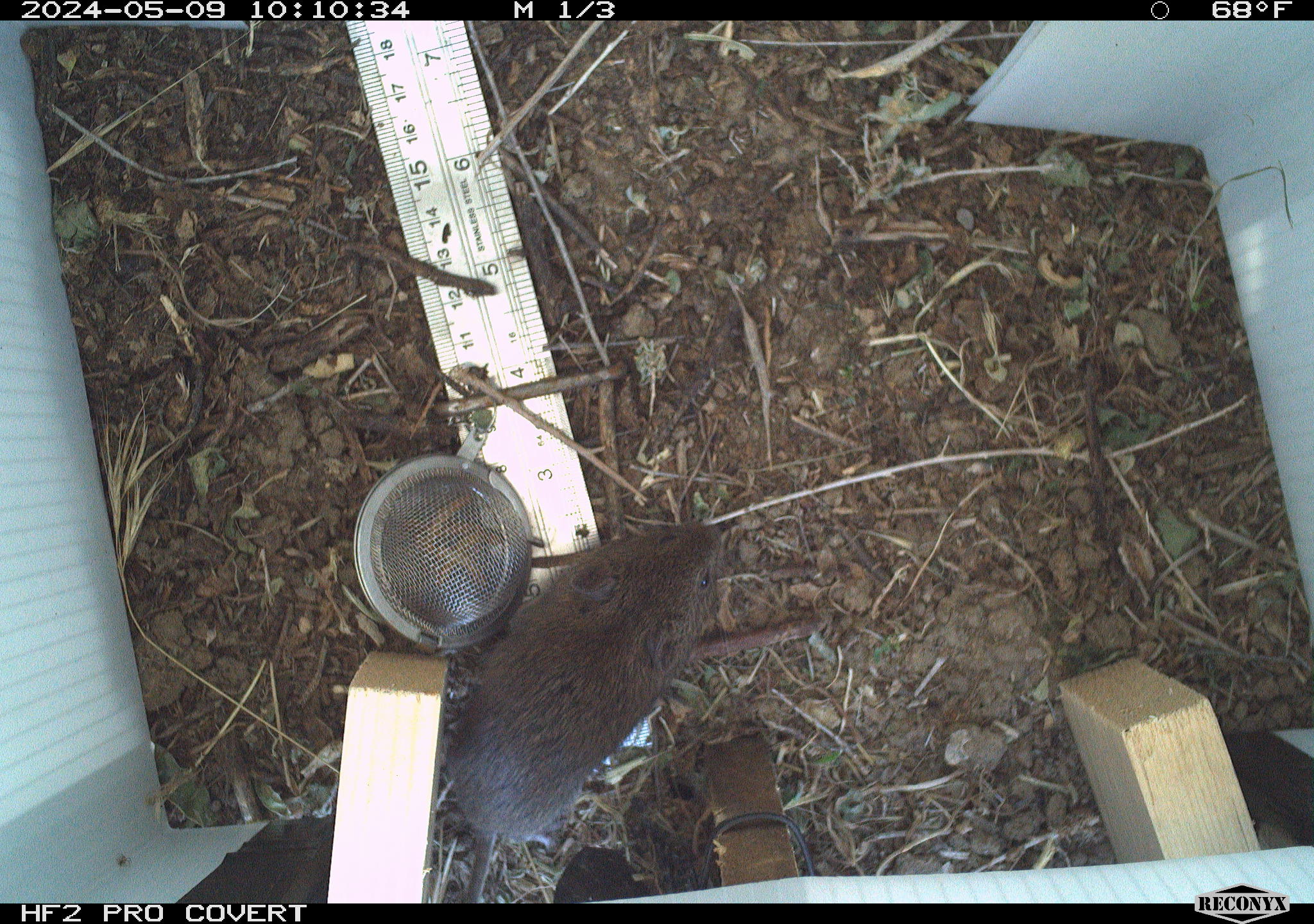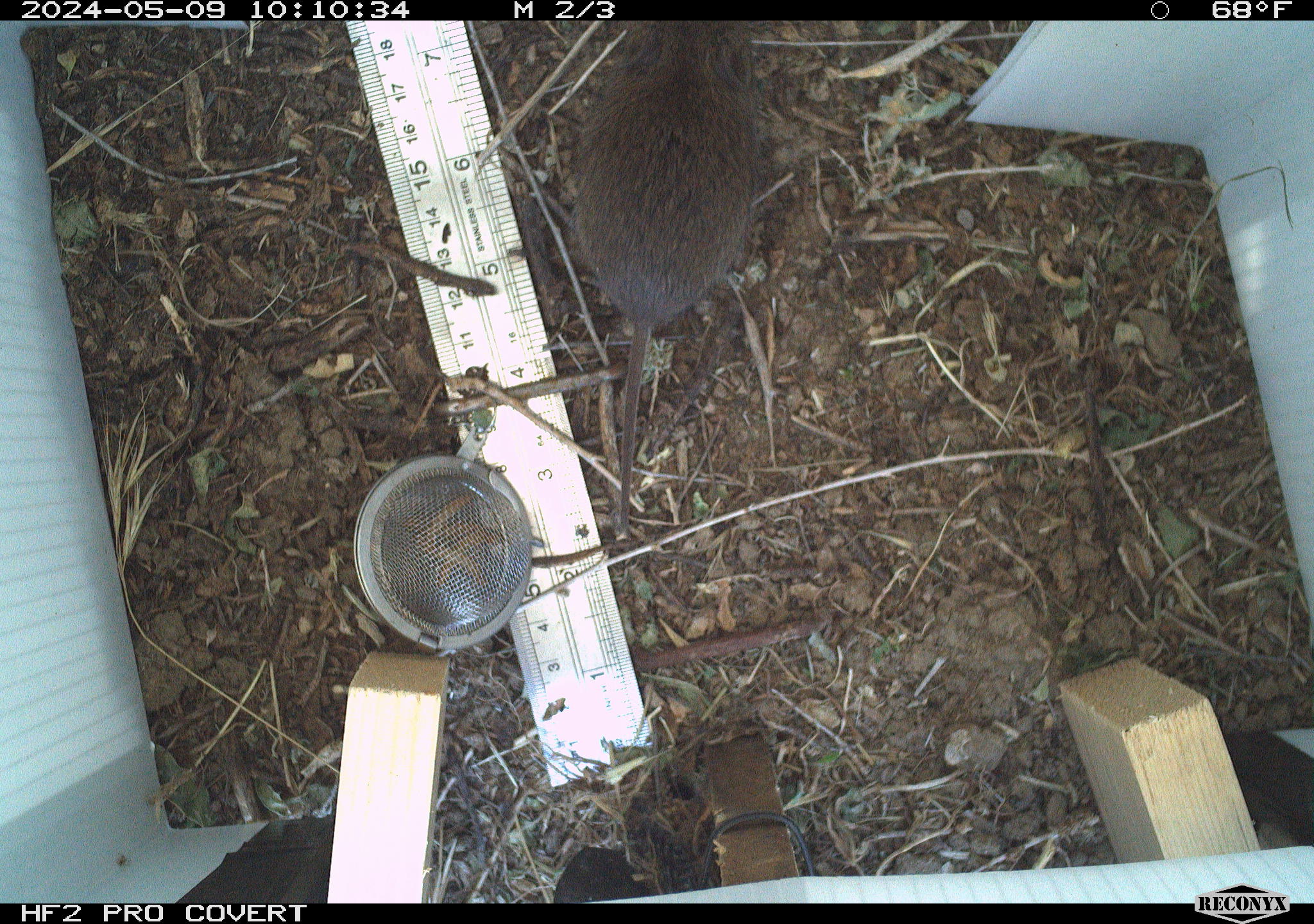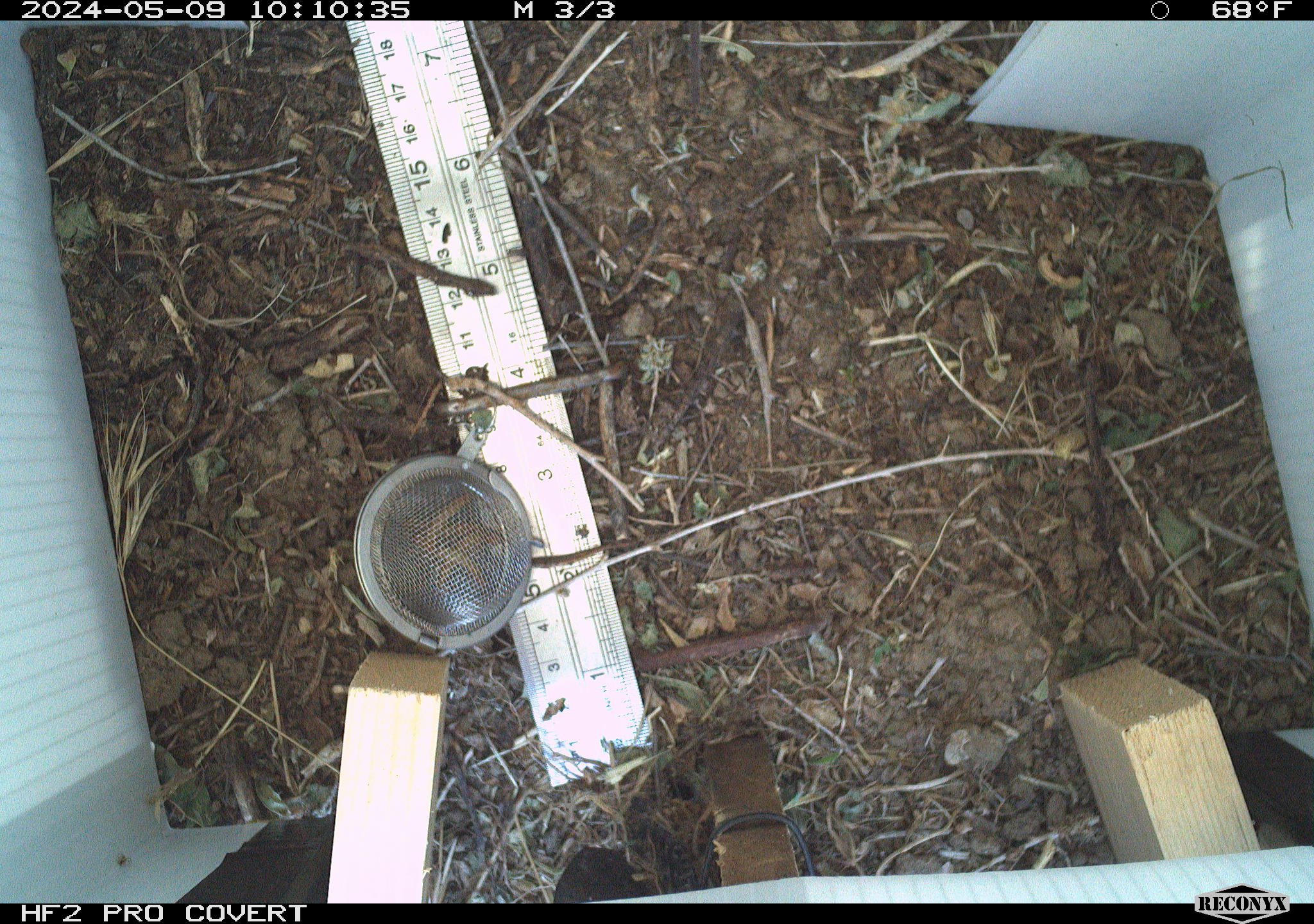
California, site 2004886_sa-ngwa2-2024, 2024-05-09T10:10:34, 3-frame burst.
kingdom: Animalia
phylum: Chordata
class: Mammalia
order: Rodentia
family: Cricetidae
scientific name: Arvicolinae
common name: voles, lemmings, and muskrats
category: arvicolinae subfamily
Arvicolinae subfamily (voles, lemmings, and muskrats) (Arvicolinae).